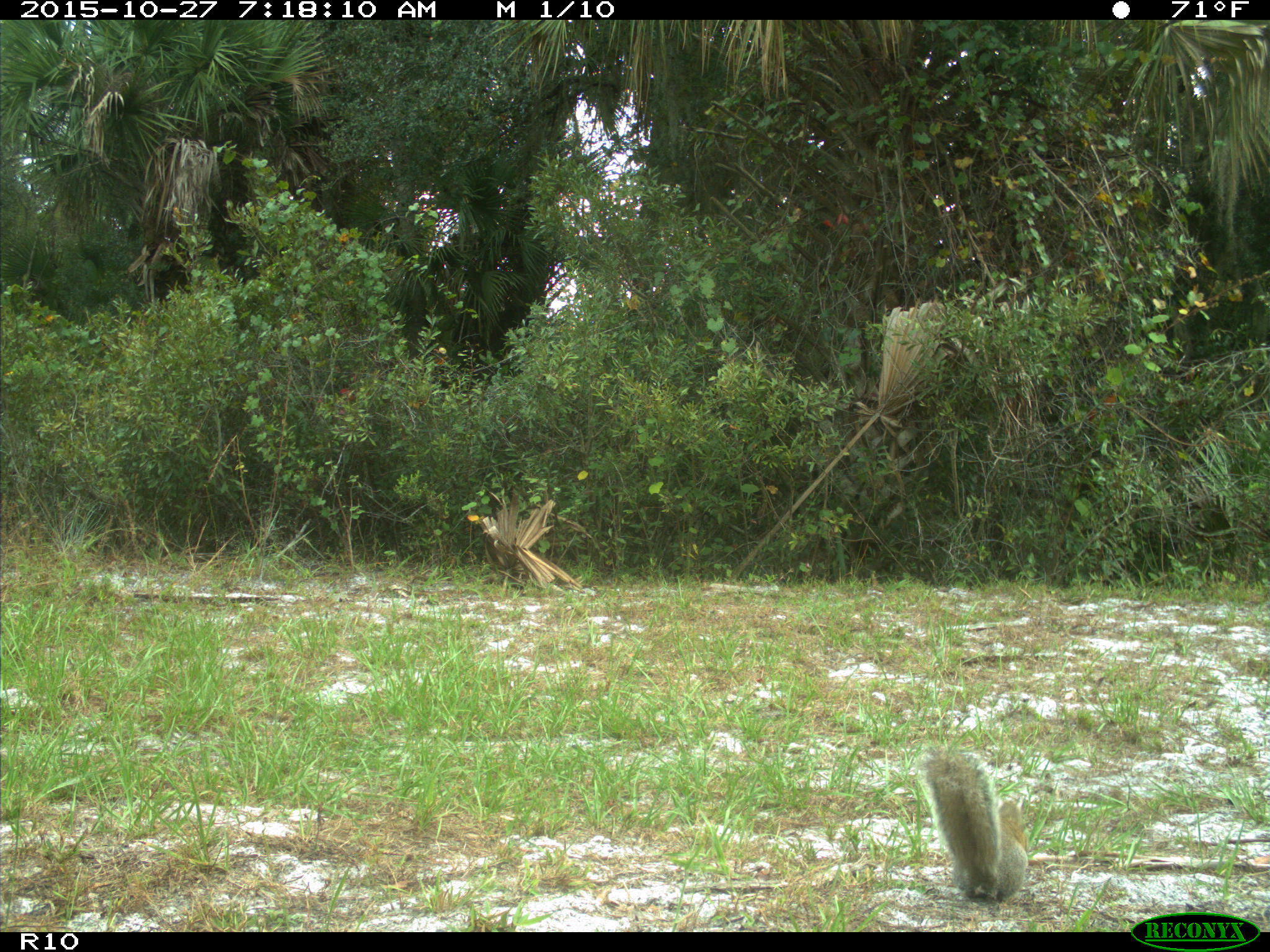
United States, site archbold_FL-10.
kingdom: Animalia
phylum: Chordata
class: Mammalia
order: Rodentia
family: Sciuridae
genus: Sciurus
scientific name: Sciurus carolinensis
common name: eastern gray squirrel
Sciurus carolinensis (eastern gray squirrel).